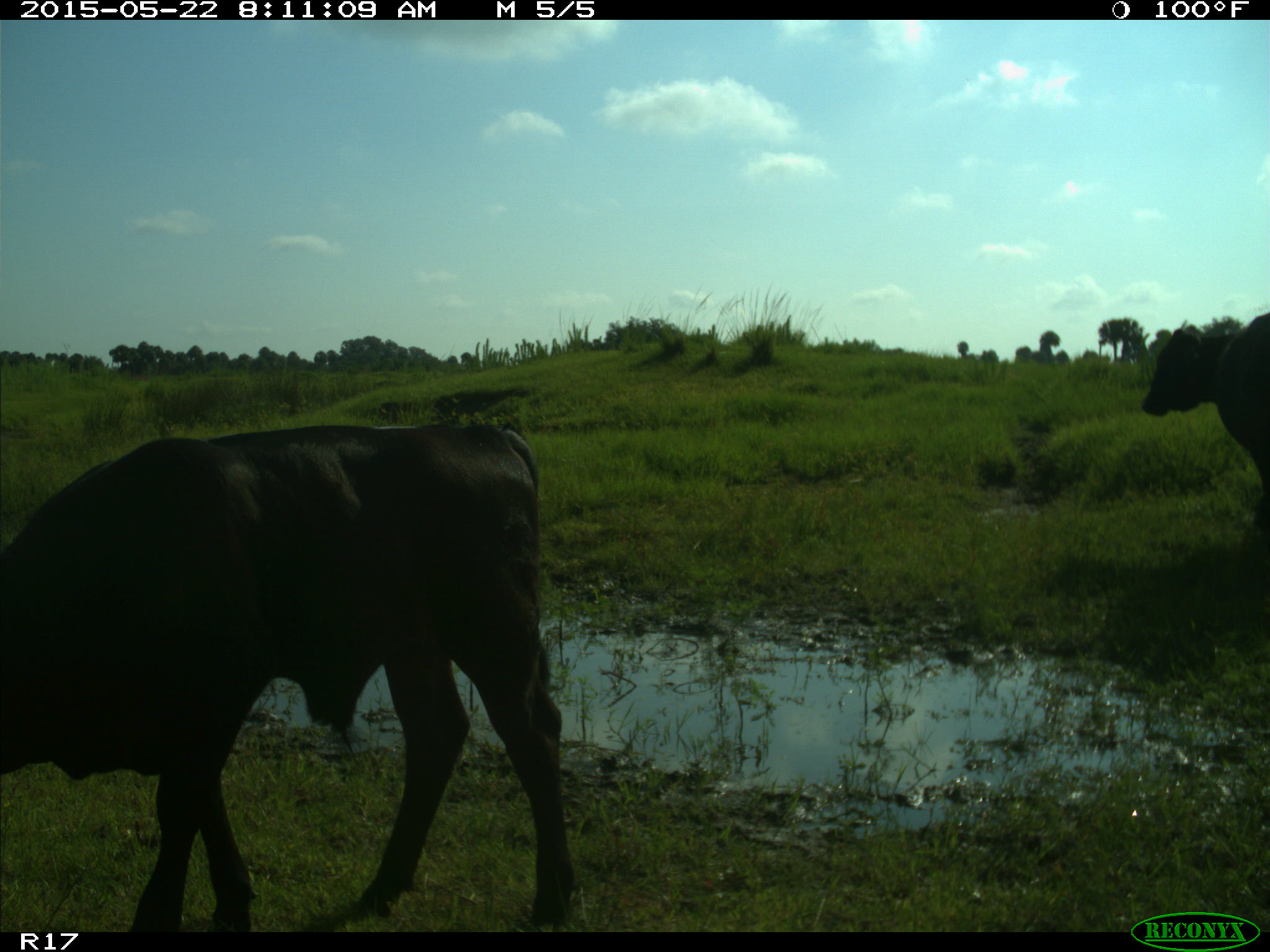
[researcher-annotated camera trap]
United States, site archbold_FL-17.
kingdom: Animalia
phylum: Chordata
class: Mammalia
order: Artiodactyla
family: Bovidae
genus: Bos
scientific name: Bos taurus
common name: domestic cow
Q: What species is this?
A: Bos taurus (domestic cow).